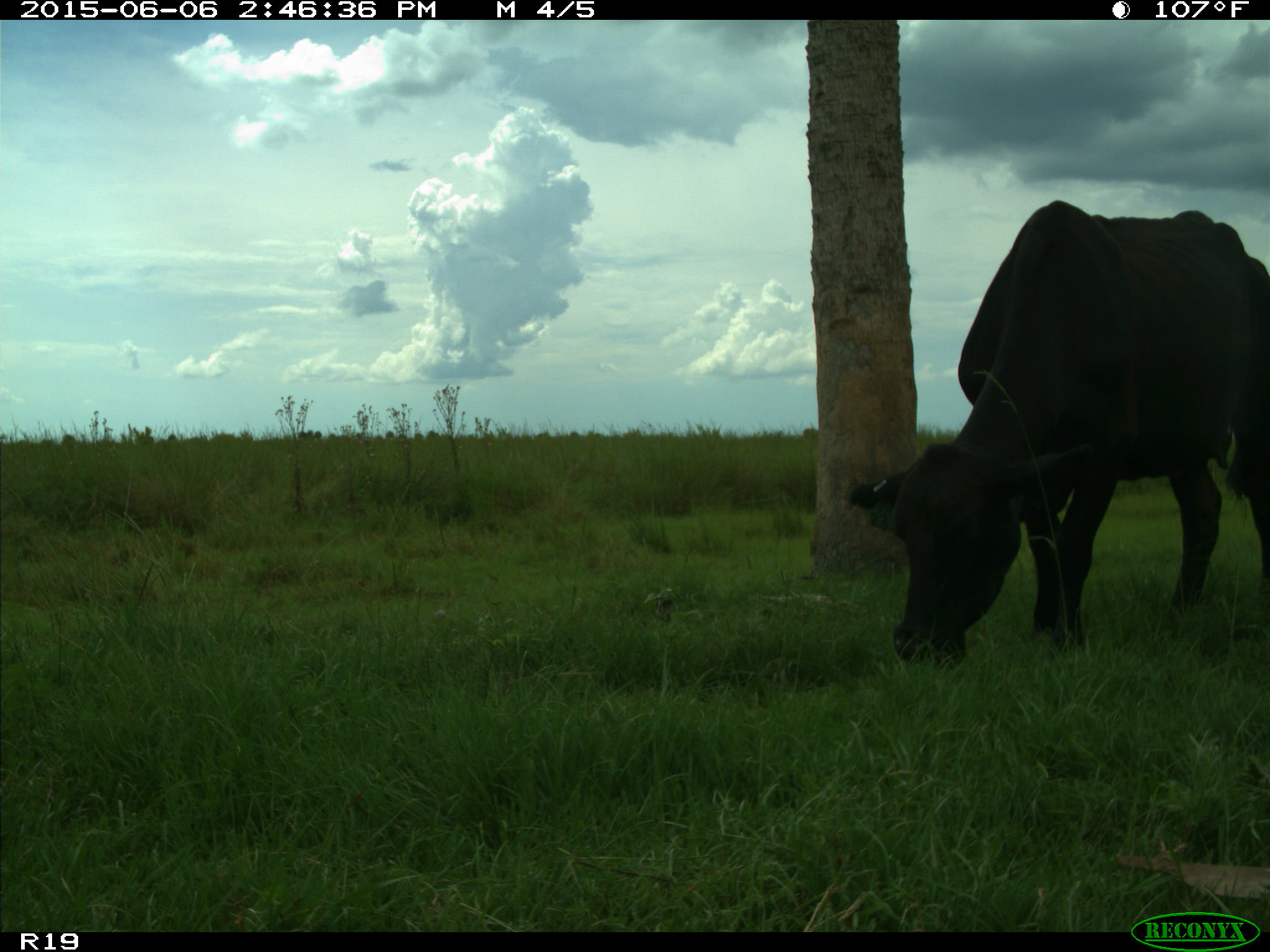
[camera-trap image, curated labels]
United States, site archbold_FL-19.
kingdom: Animalia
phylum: Chordata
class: Mammalia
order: Artiodactyla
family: Bovidae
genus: Bos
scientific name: Bos taurus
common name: domestic cow